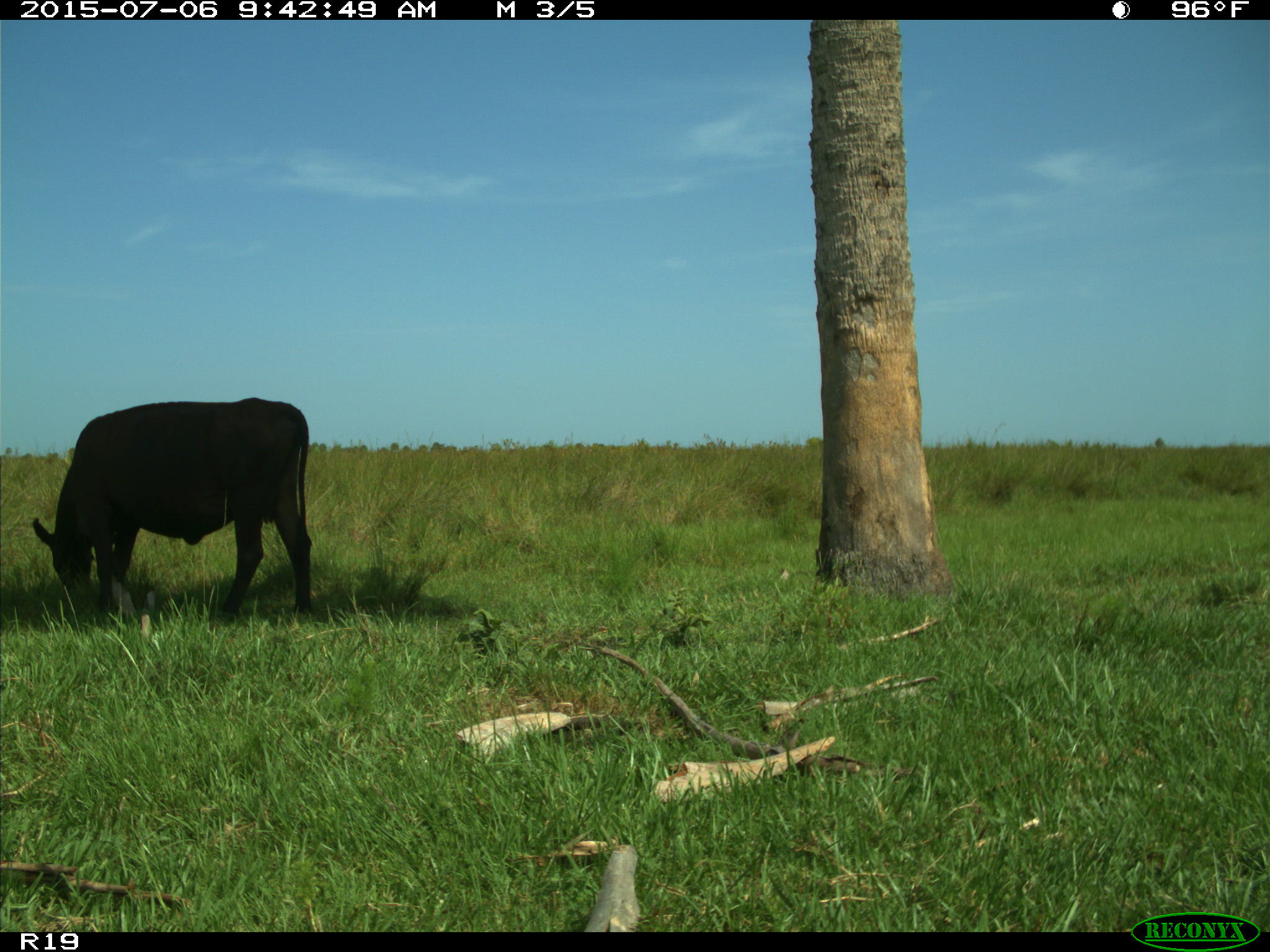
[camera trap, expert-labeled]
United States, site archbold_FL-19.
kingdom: Animalia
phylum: Chordata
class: Mammalia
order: Artiodactyla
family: Bovidae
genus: Bos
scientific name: Bos taurus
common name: domestic cow